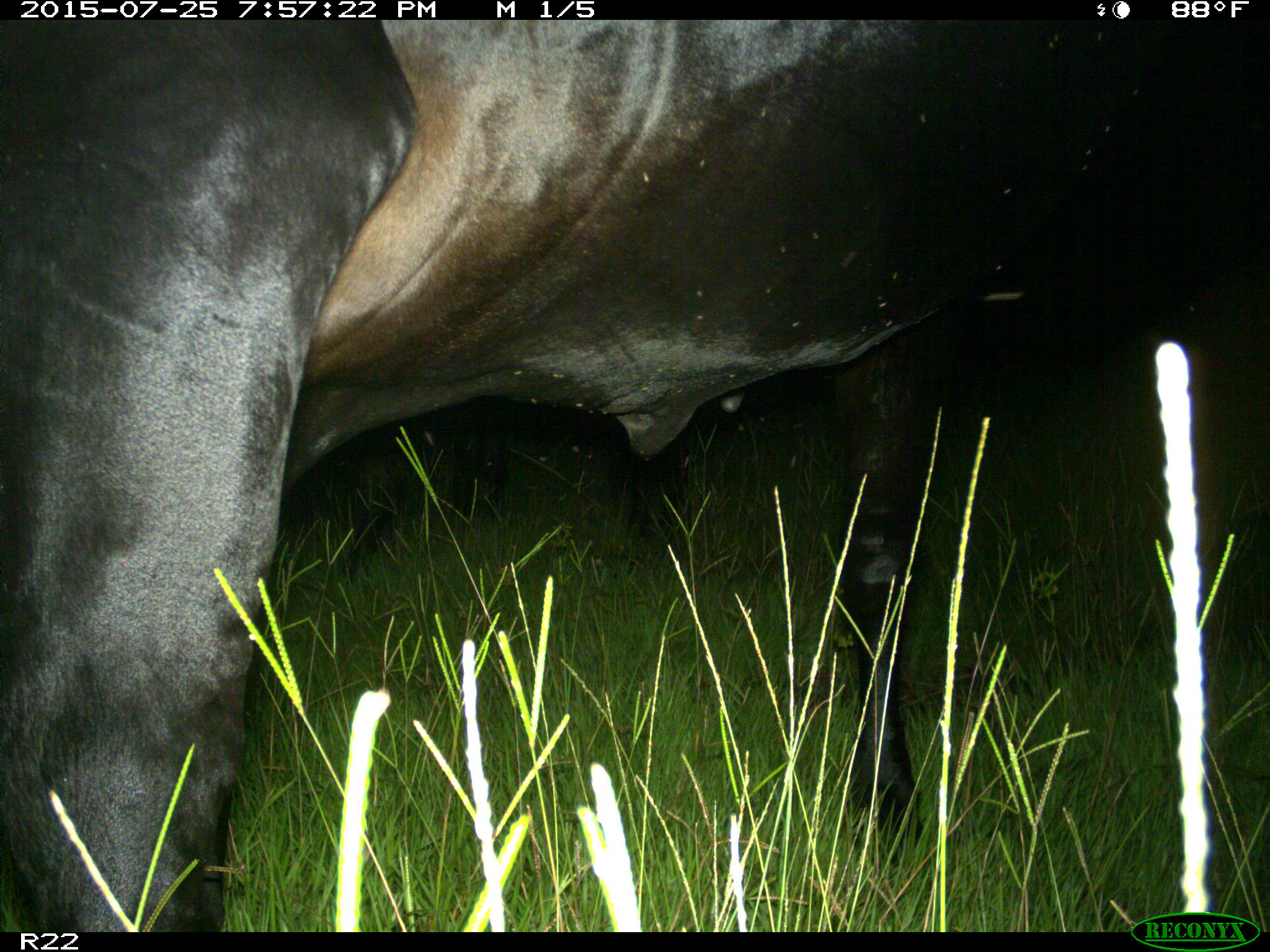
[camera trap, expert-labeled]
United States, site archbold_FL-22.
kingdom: Animalia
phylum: Chordata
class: Mammalia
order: Artiodactyla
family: Bovidae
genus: Bos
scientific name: Bos taurus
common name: domestic cow